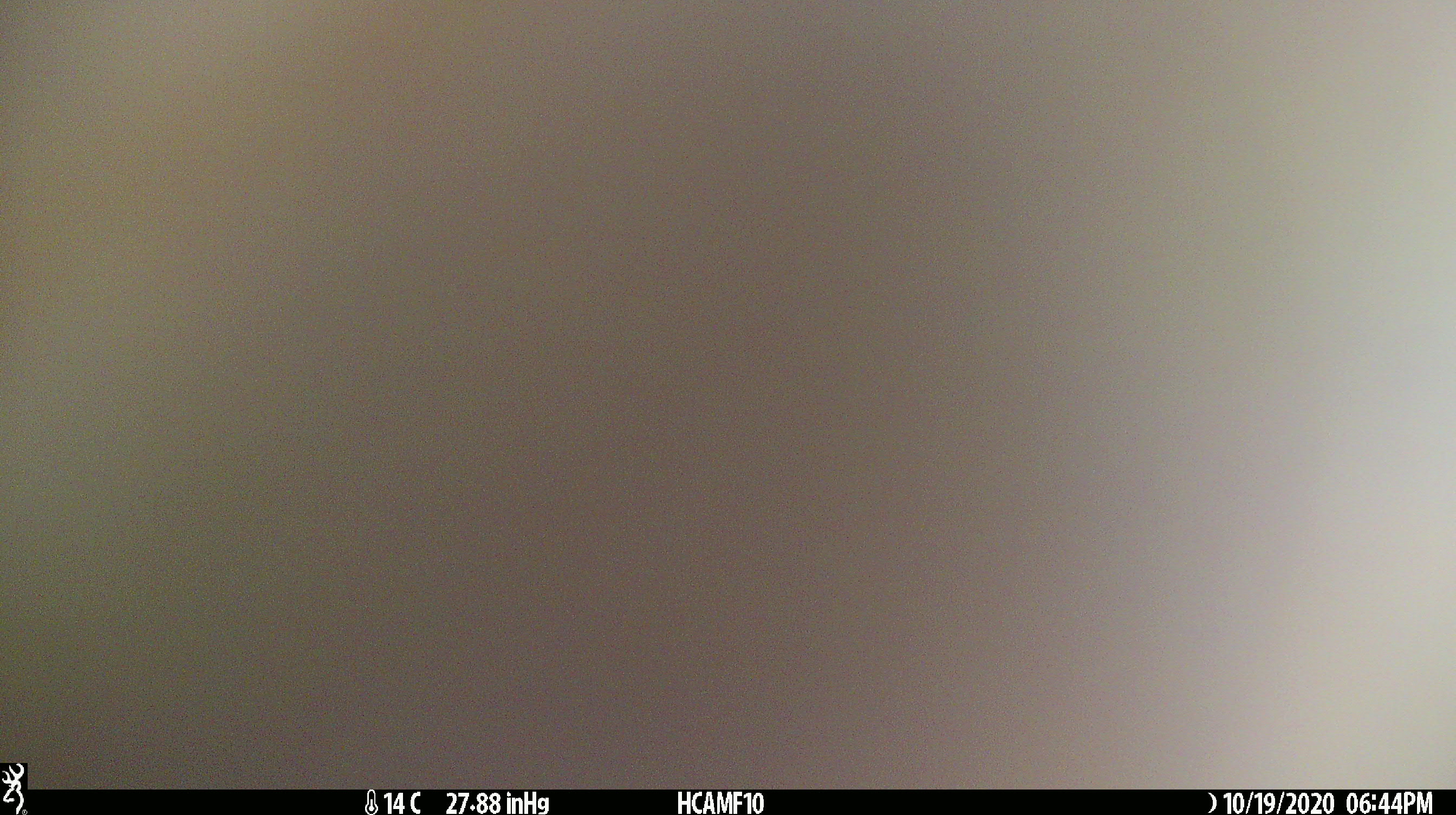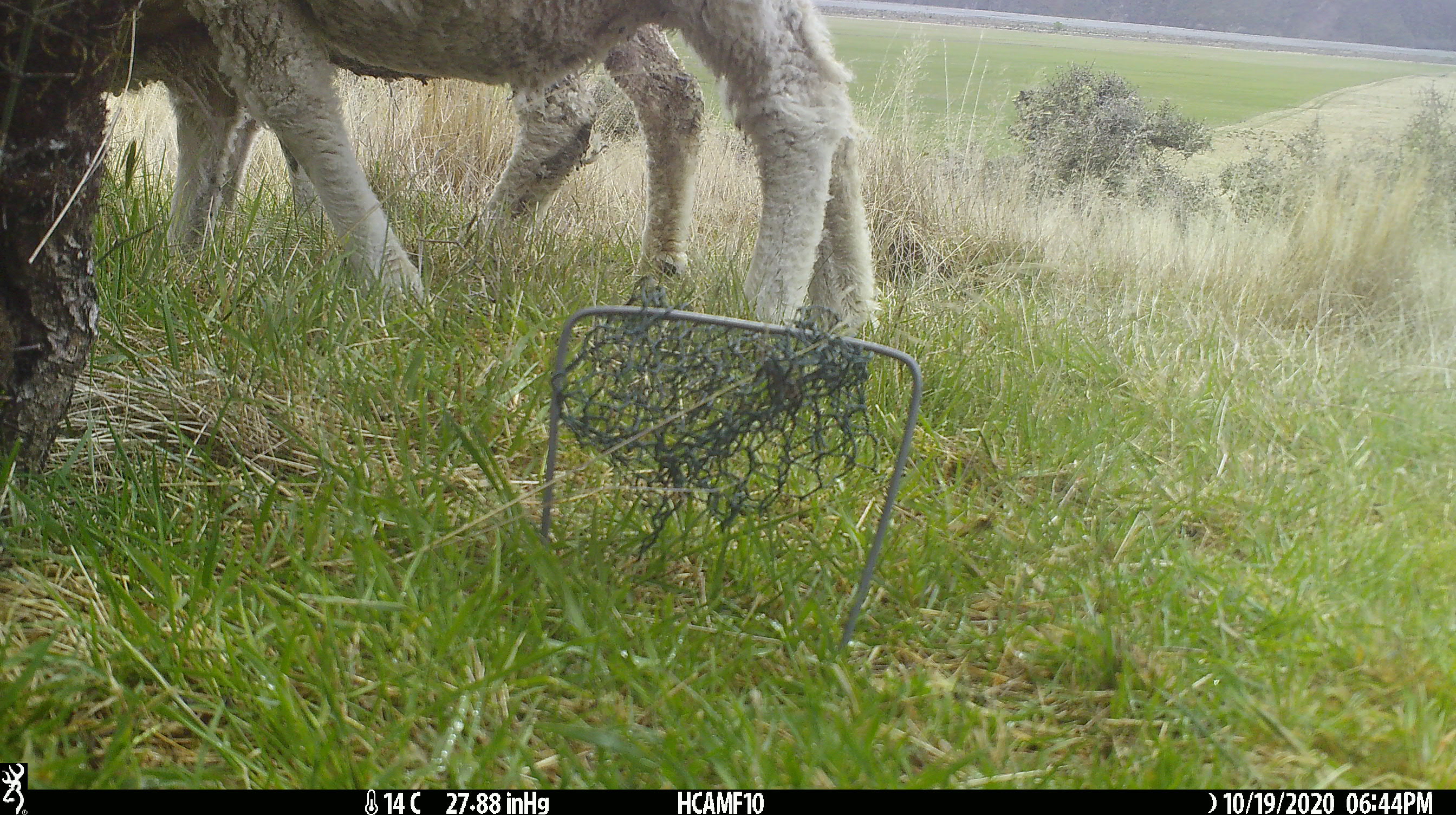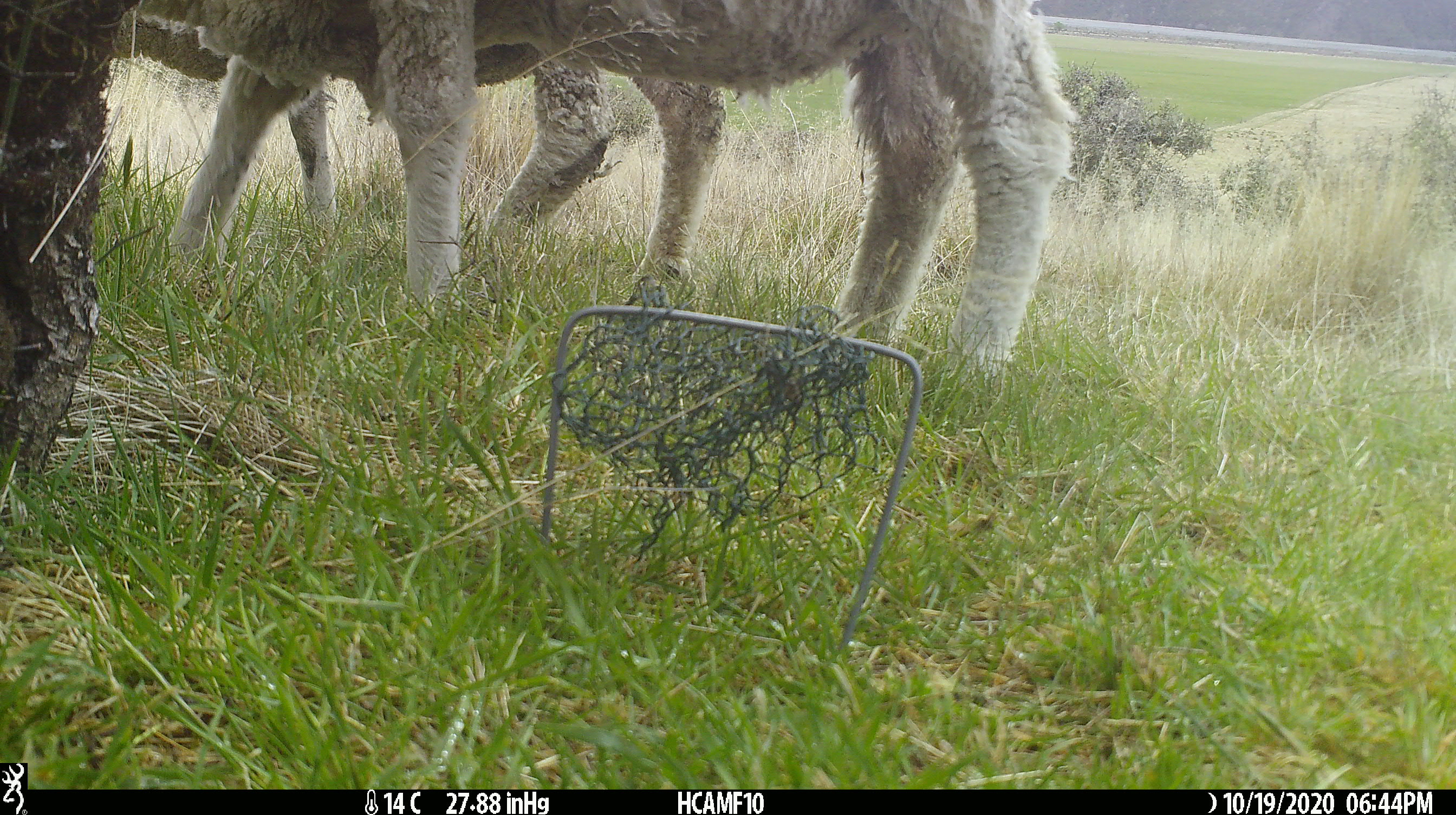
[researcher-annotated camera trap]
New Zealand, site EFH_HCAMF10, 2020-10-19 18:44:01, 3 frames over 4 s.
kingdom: Animalia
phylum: Chordata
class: Mammalia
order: Artiodactyla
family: Bovidae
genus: Ovis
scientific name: Ovis aries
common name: domestic sheep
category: sheep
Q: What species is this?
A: Sheep (domestic sheep) (Ovis aries).